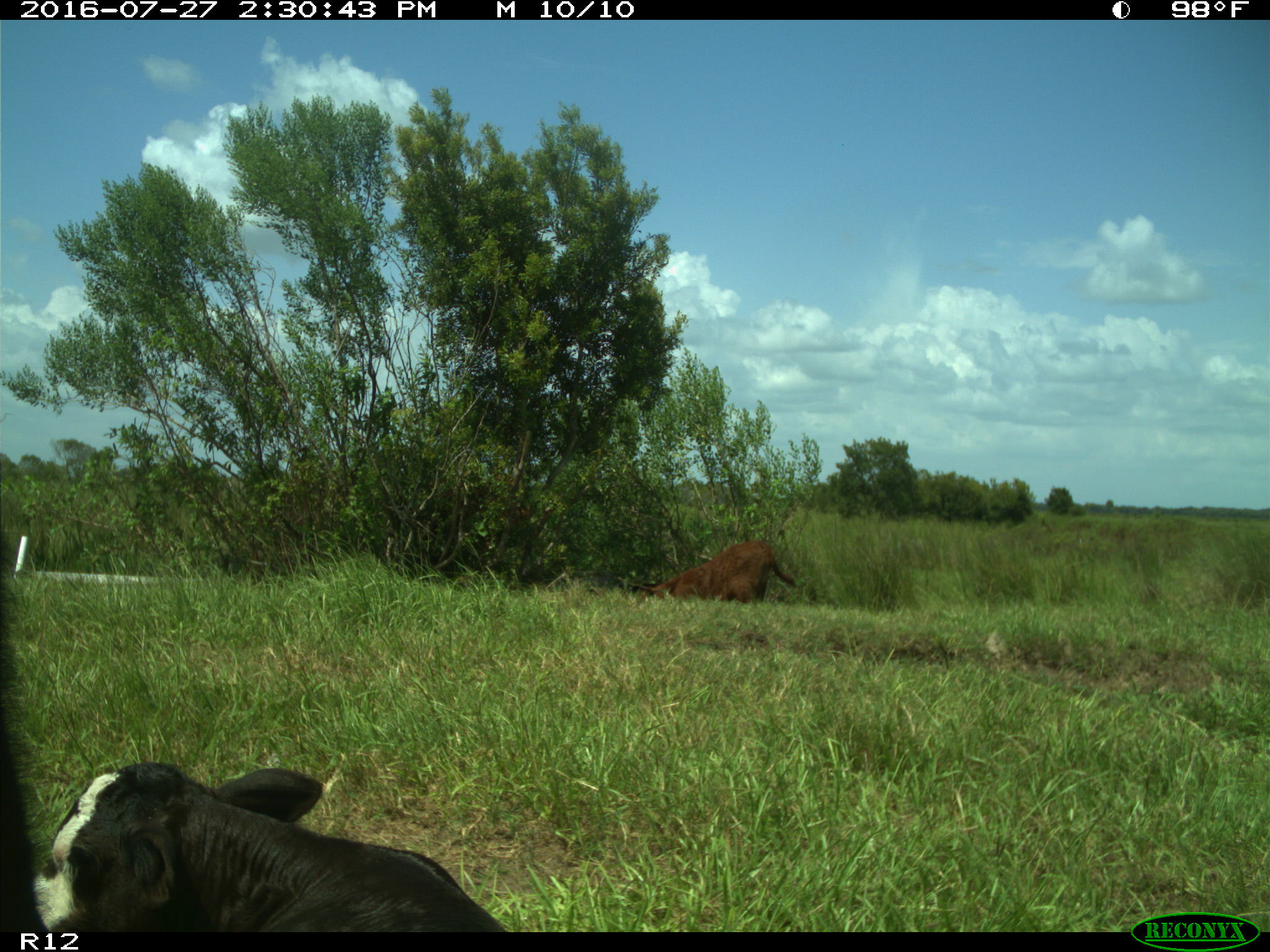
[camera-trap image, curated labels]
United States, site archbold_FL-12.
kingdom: Animalia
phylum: Chordata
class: Mammalia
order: Artiodactyla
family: Bovidae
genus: Bos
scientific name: Bos taurus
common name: domestic cow